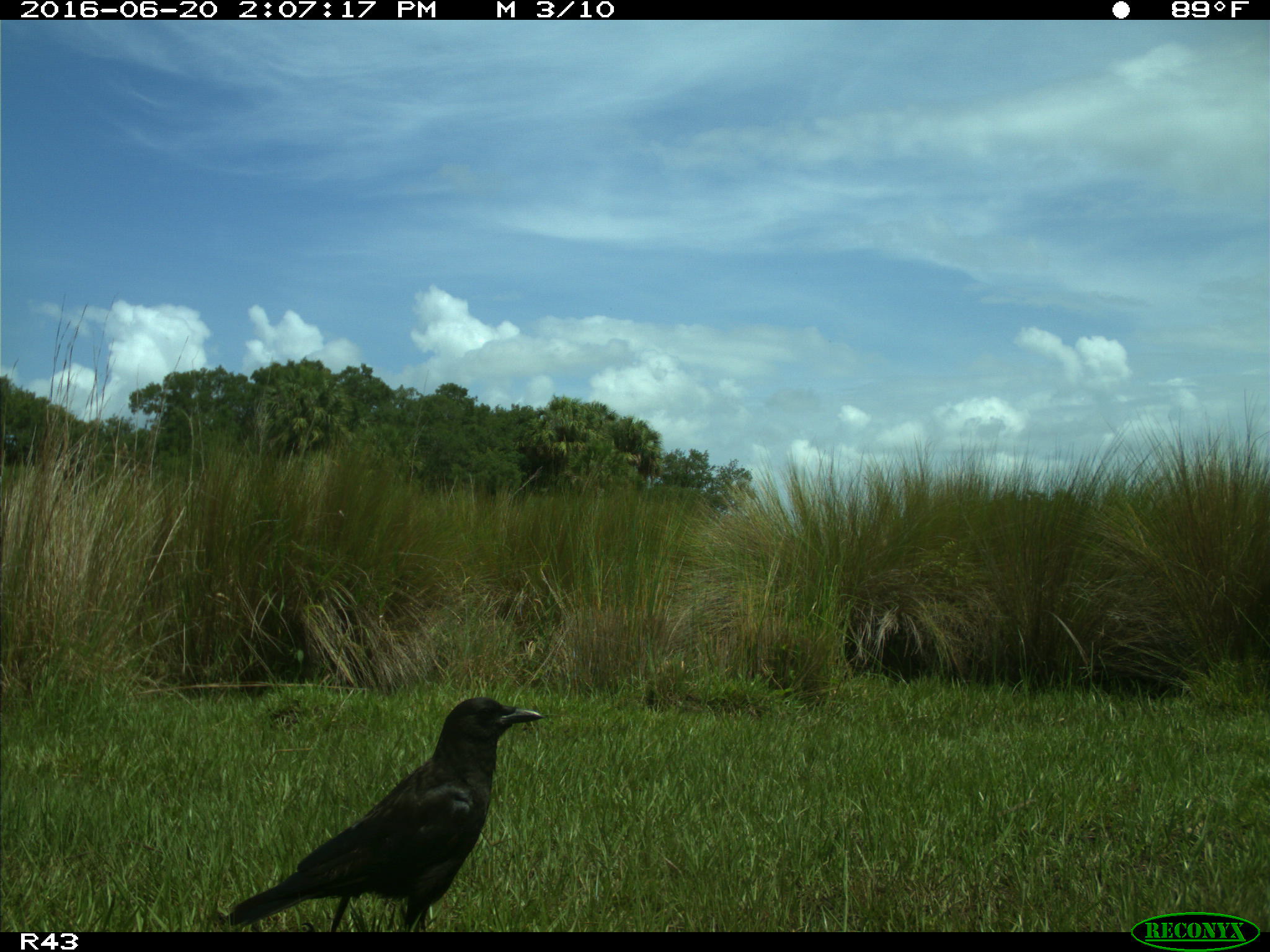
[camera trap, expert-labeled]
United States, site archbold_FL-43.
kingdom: Animalia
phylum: Chordata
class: Aves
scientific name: Aves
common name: birds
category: unidentified bird